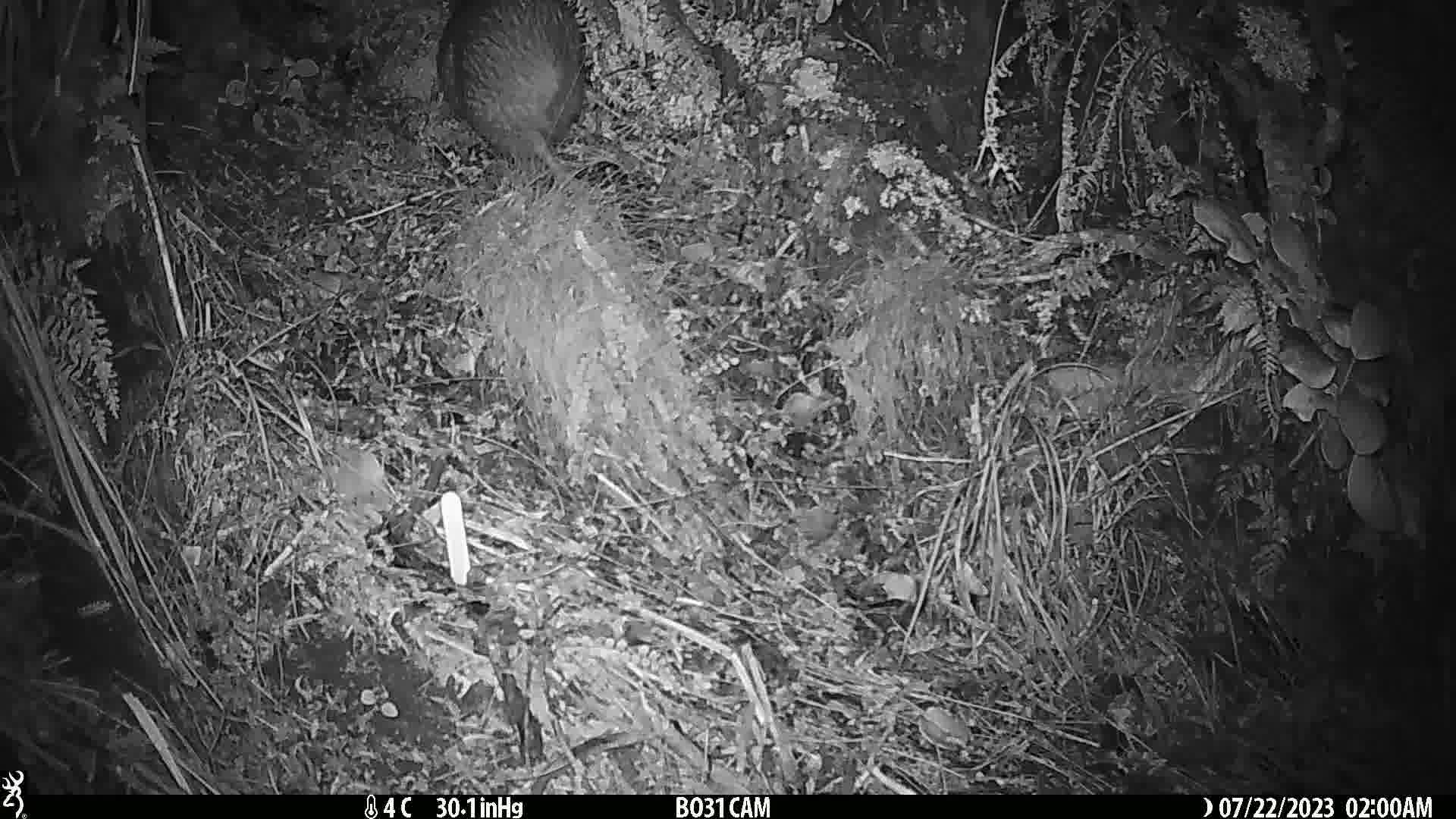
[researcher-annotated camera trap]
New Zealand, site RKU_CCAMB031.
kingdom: Animalia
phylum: Chordata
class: Aves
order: Apterygiformes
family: Apterygidae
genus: Apteryx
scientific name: Apteryx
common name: kiwi